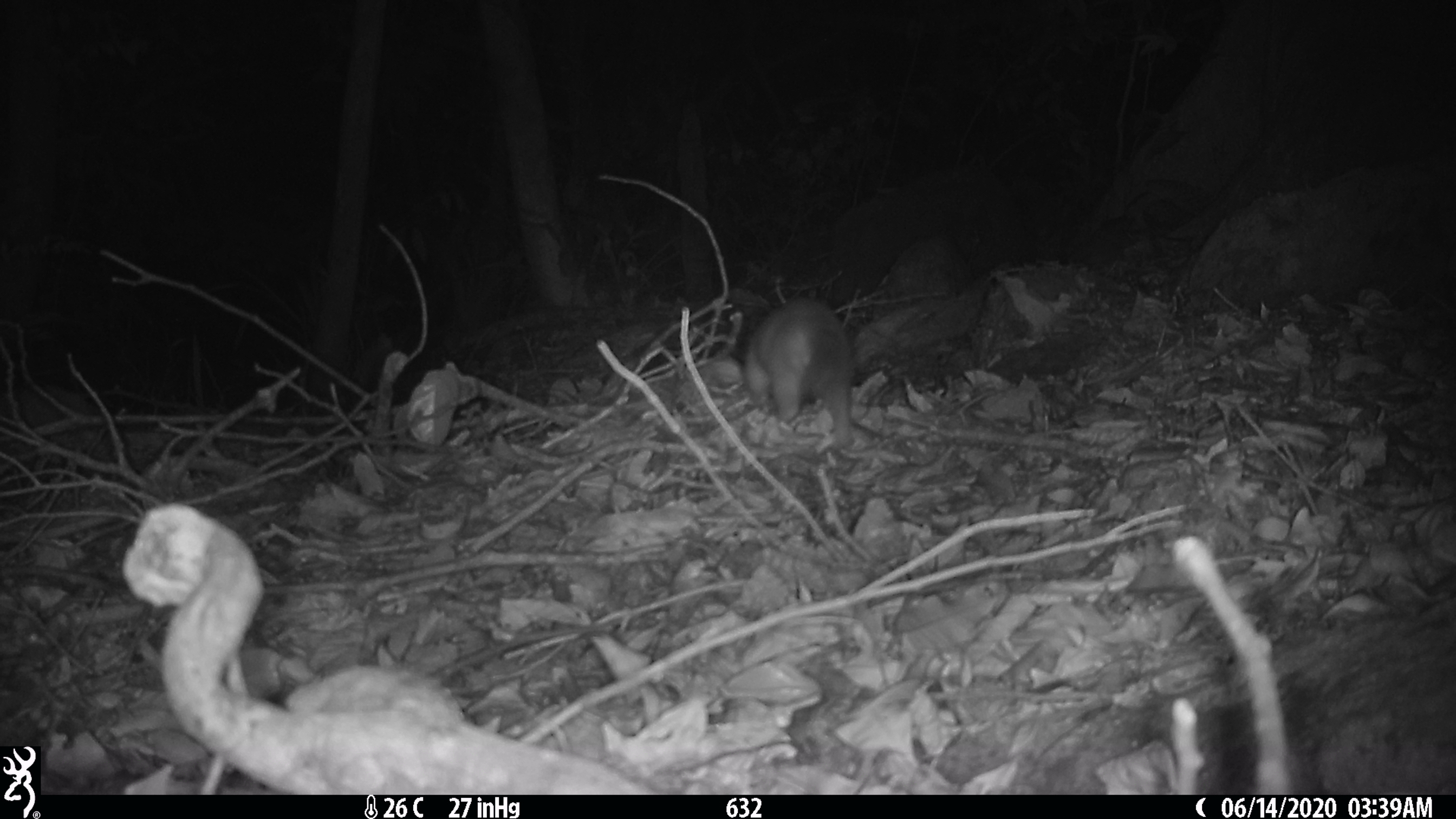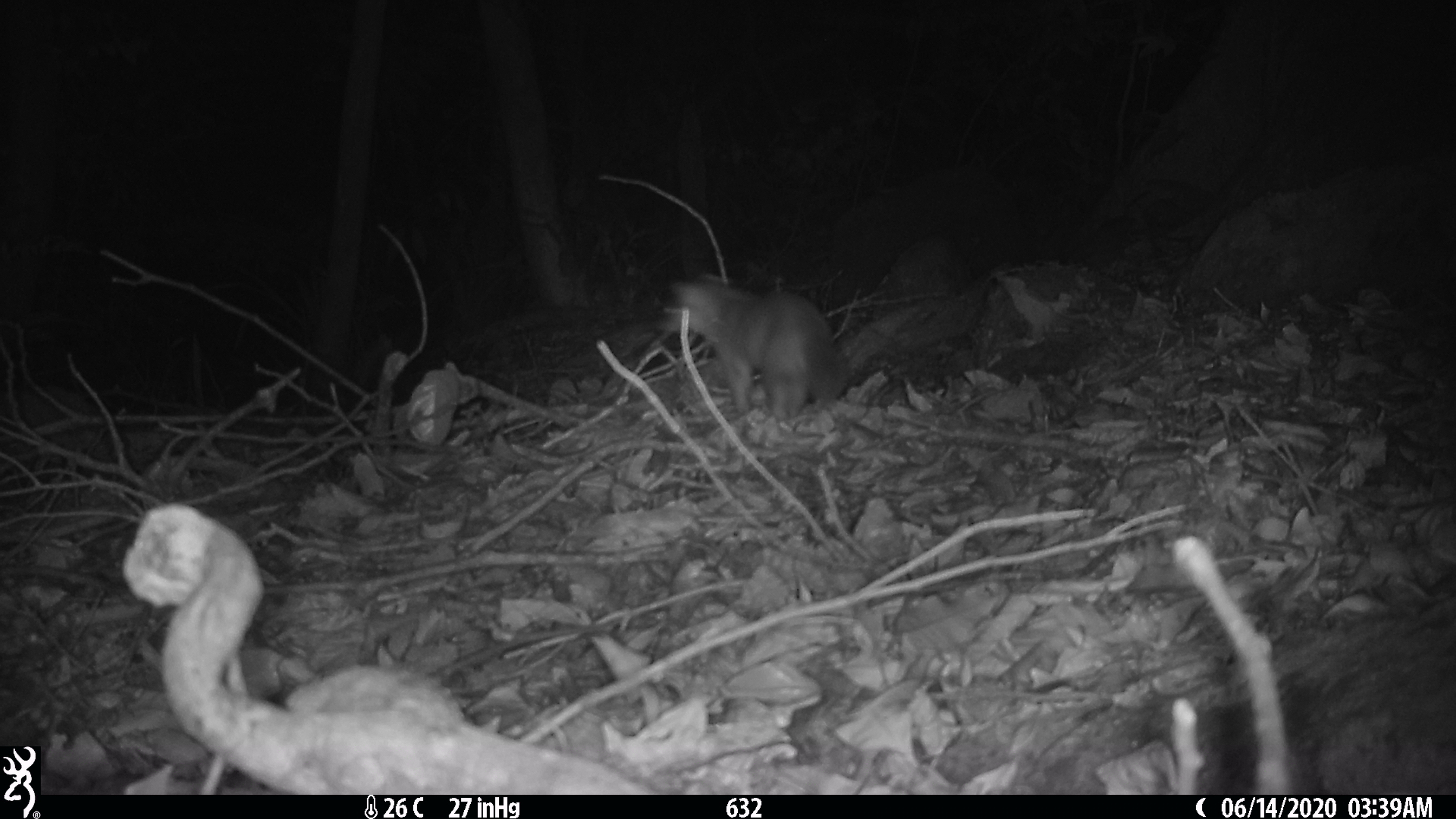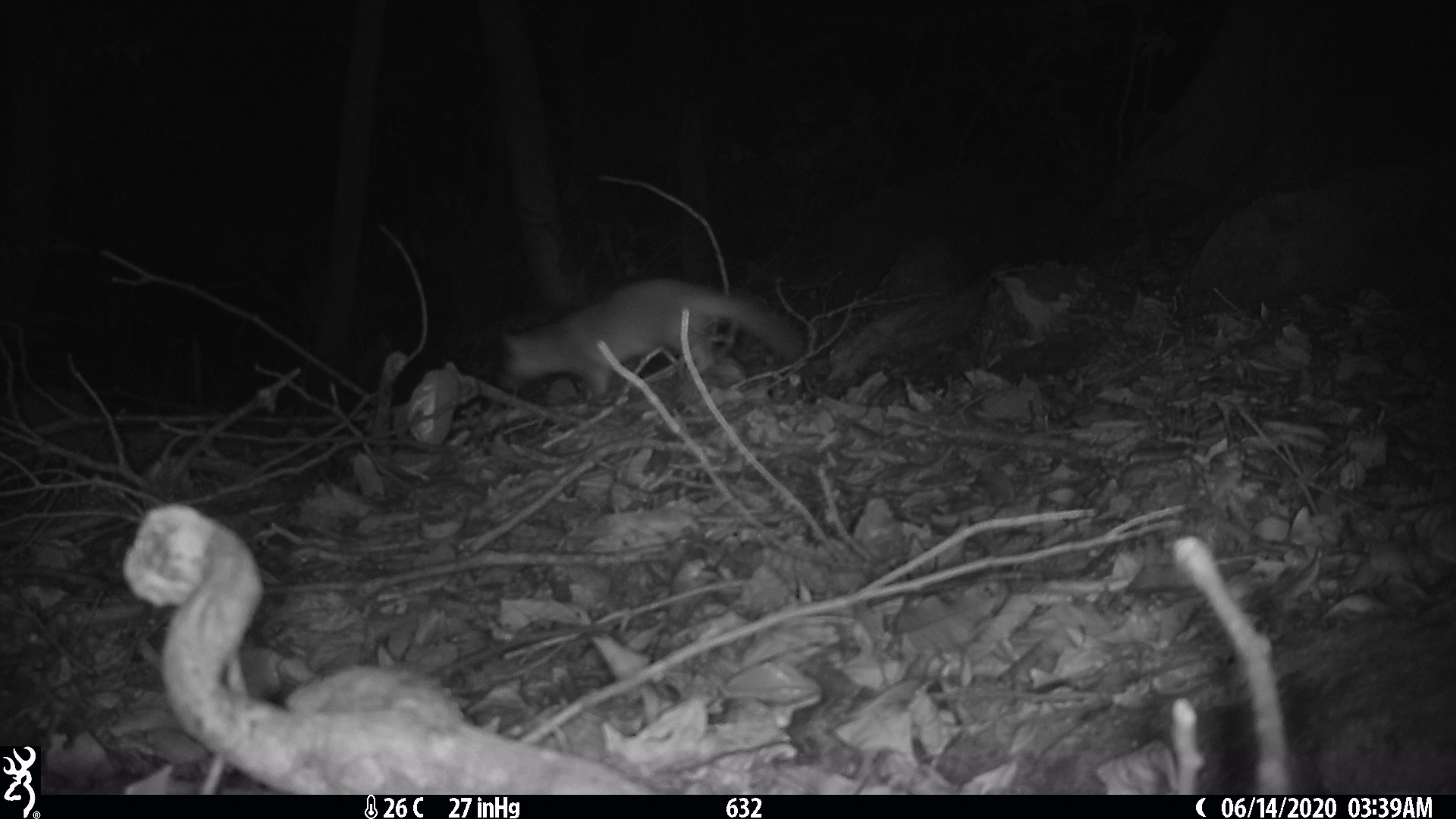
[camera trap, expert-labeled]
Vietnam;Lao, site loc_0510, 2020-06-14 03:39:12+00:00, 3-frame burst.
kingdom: Animalia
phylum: Chordata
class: Mammalia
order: Carnivora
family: Mustelidae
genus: Melogale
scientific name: Melogale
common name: ferret badger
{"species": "ferret badger (Melogale)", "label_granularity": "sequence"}